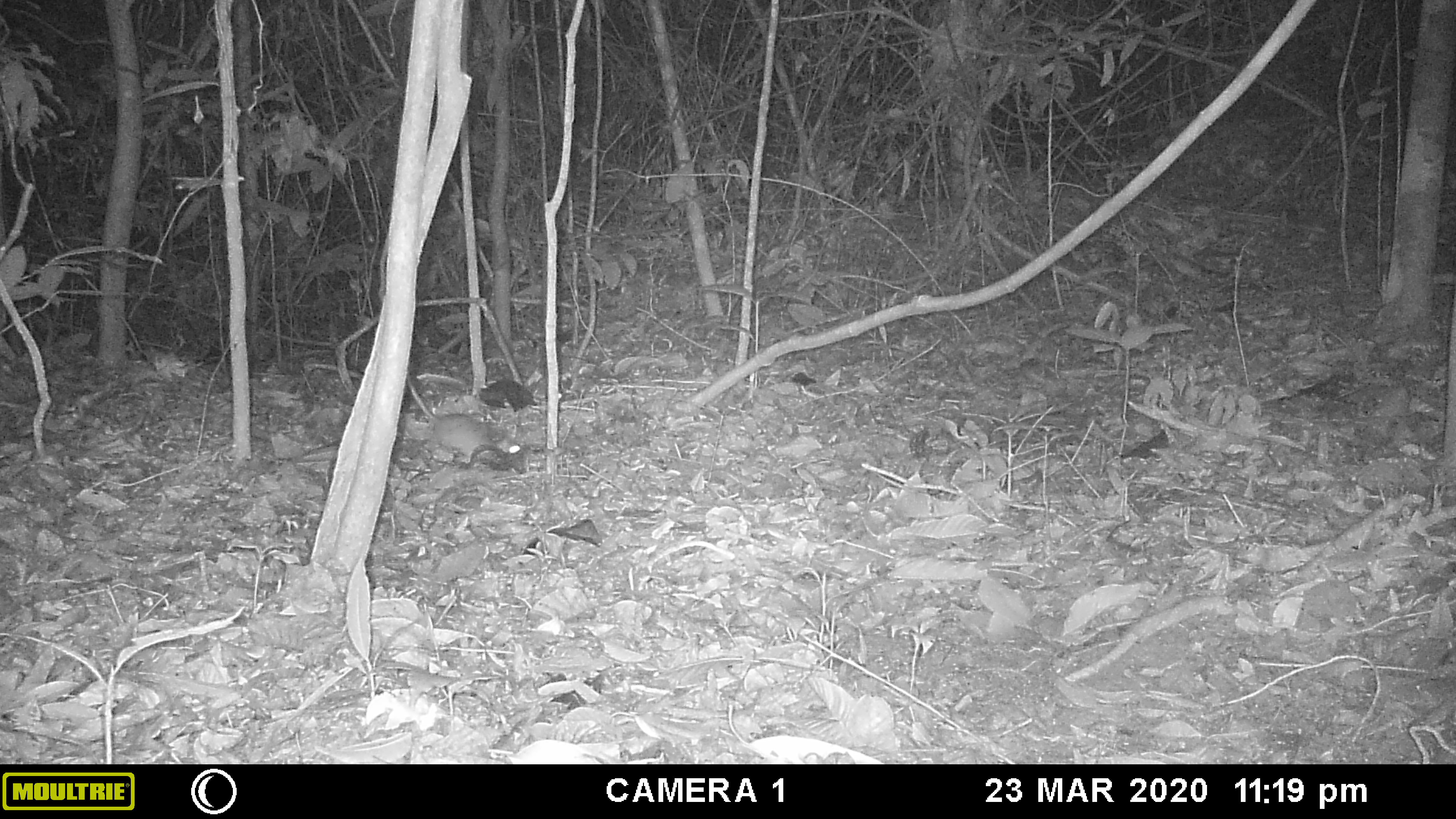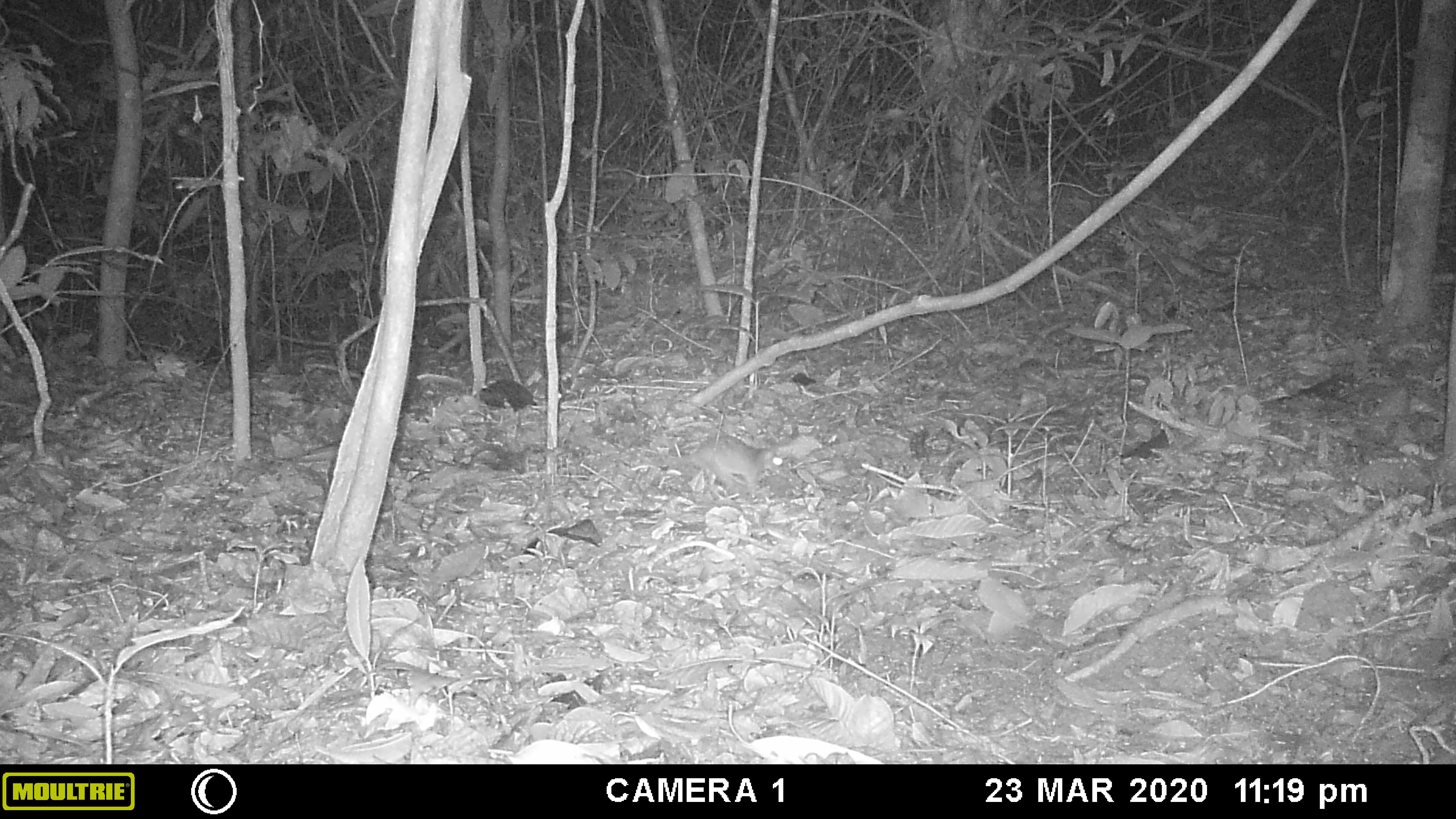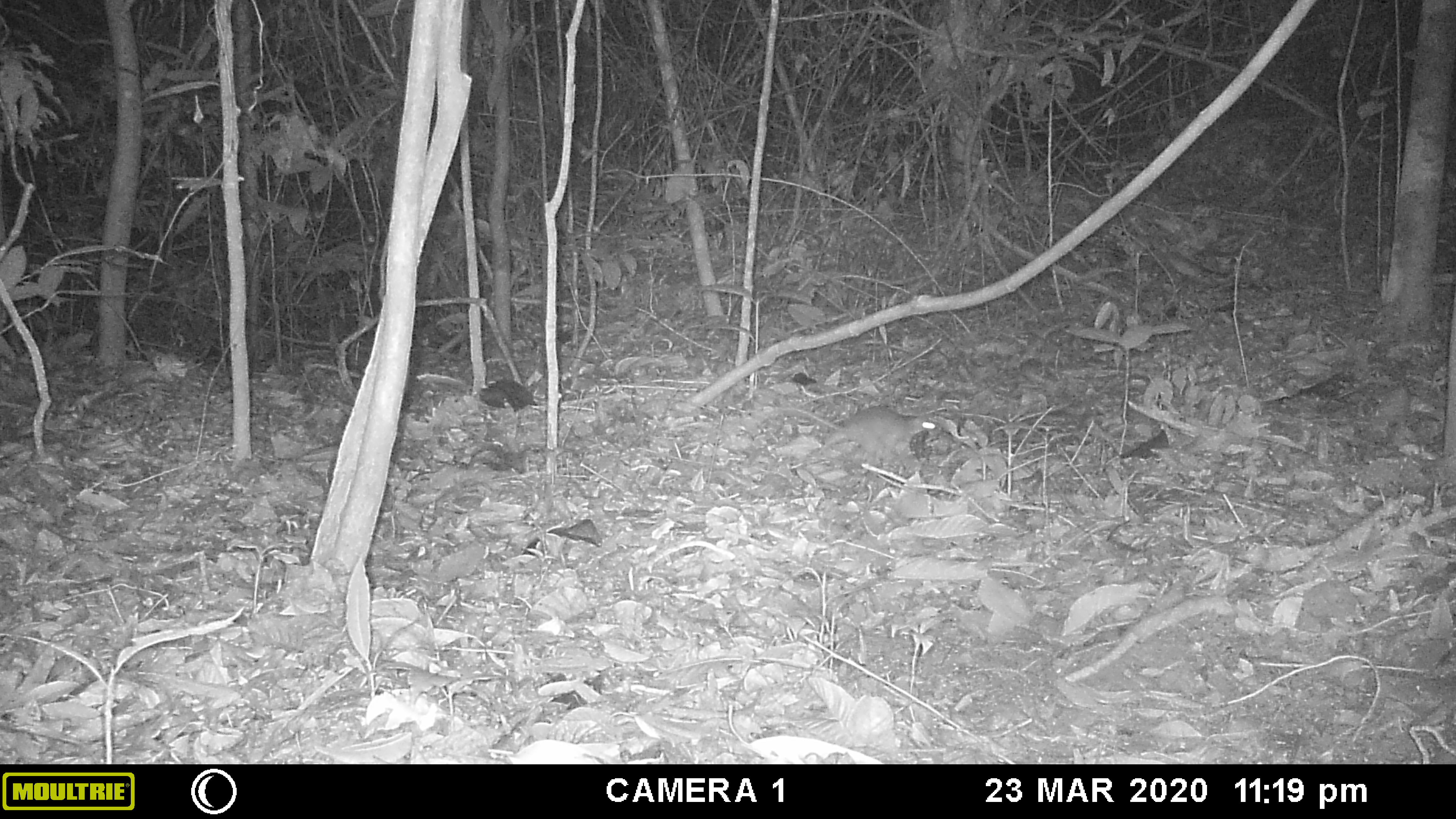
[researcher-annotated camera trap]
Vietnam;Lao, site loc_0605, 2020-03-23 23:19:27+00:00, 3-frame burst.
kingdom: Animalia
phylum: Chordata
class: Mammalia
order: Rodentia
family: Muridae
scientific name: Muridae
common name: old-world mice and rats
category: unidentified murid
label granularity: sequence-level